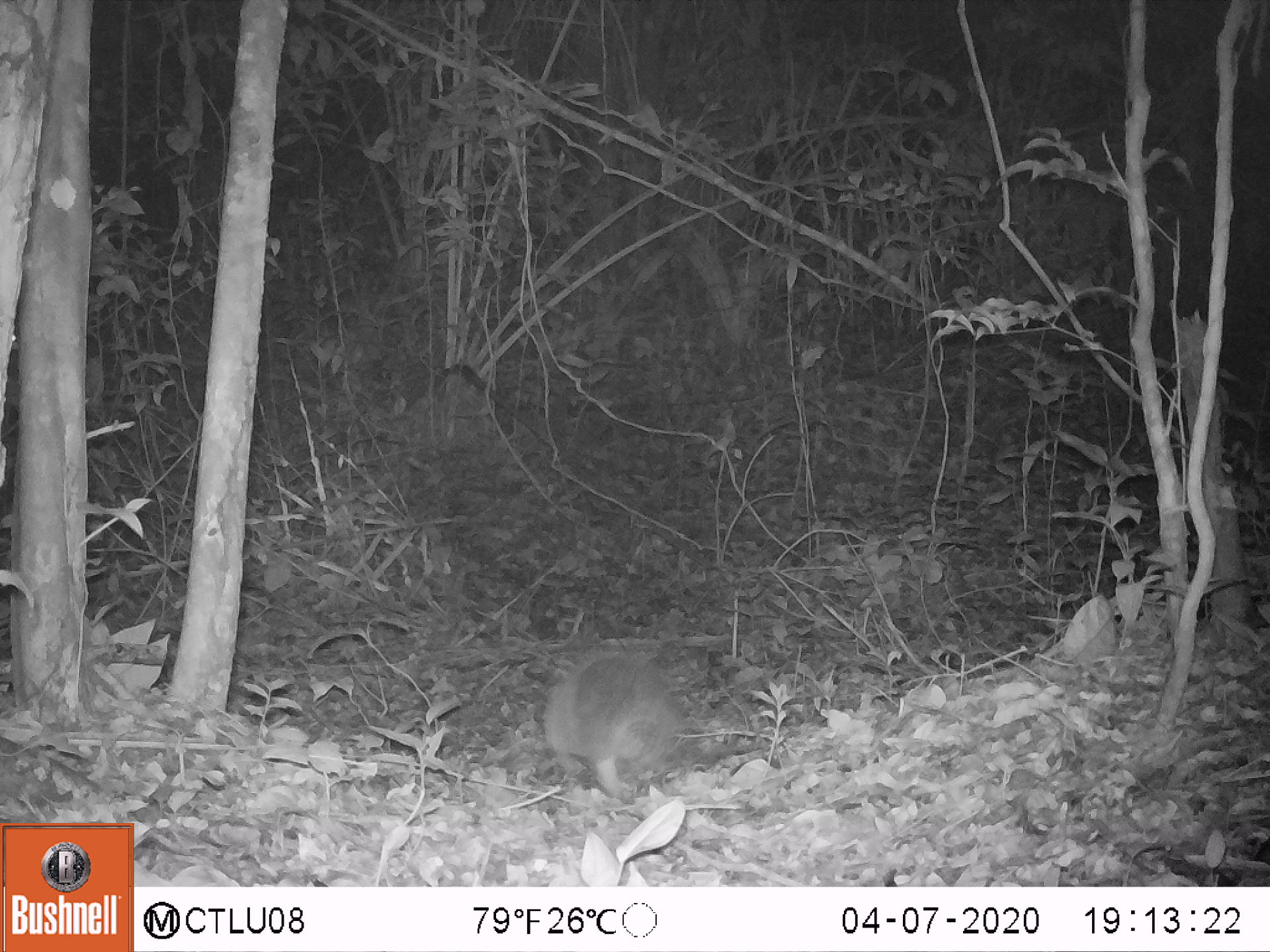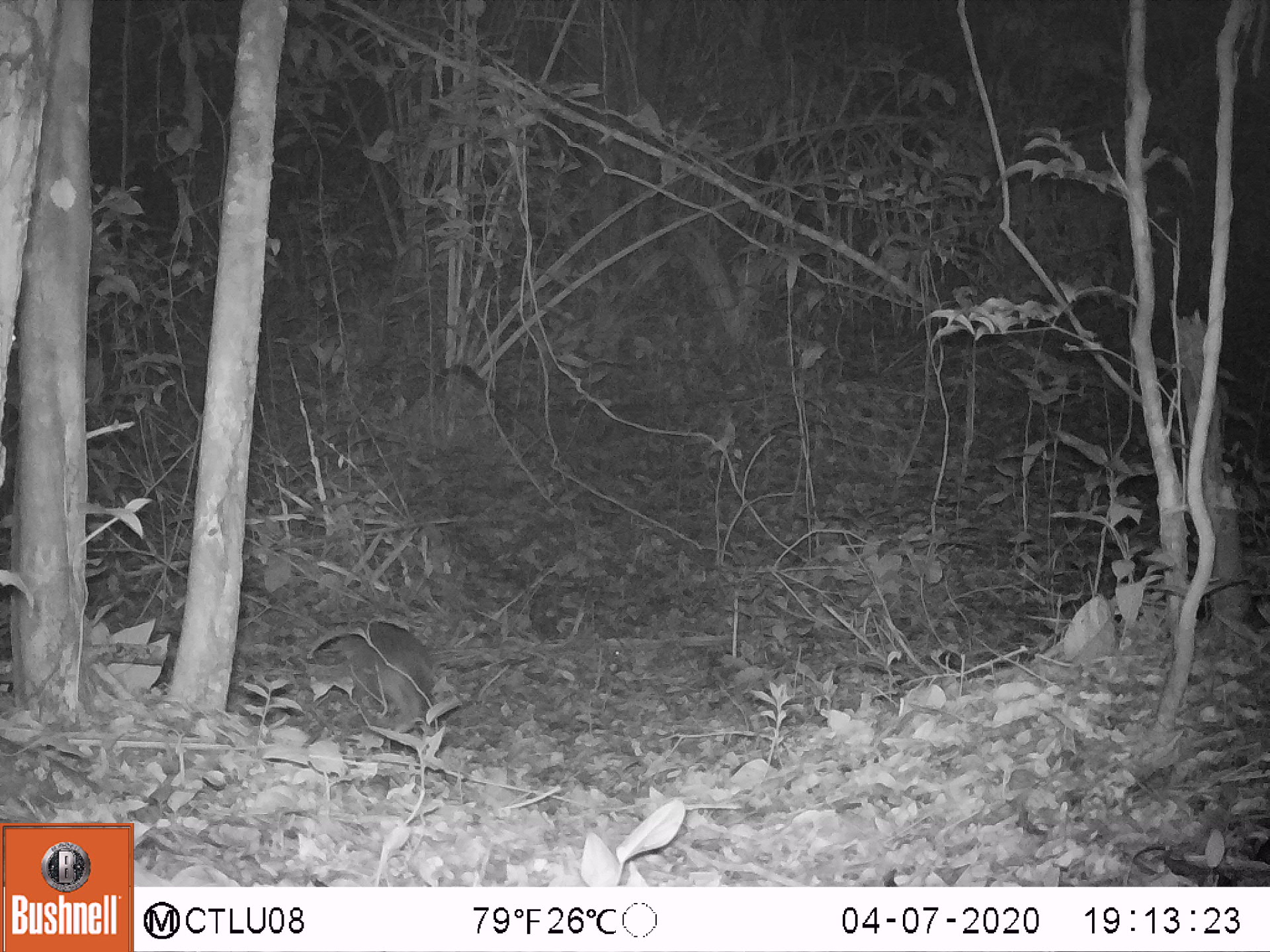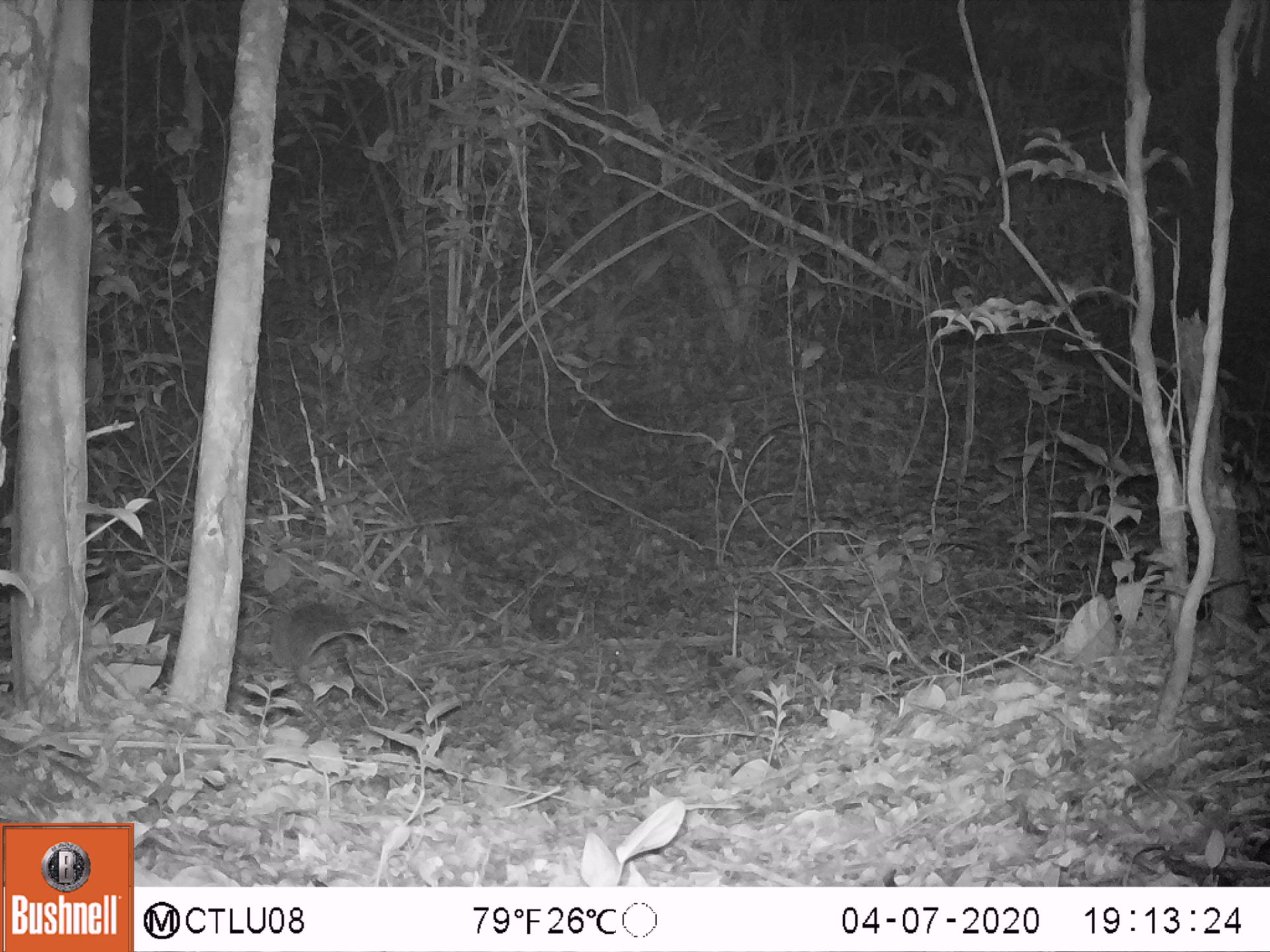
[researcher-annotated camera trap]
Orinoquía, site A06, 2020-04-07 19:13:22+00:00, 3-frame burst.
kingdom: Animalia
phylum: Chordata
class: Mammalia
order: Cingulata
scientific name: Cingulata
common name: armadillo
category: unknown armadillo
Unknown armadillo (armadillo) (Cingulata).